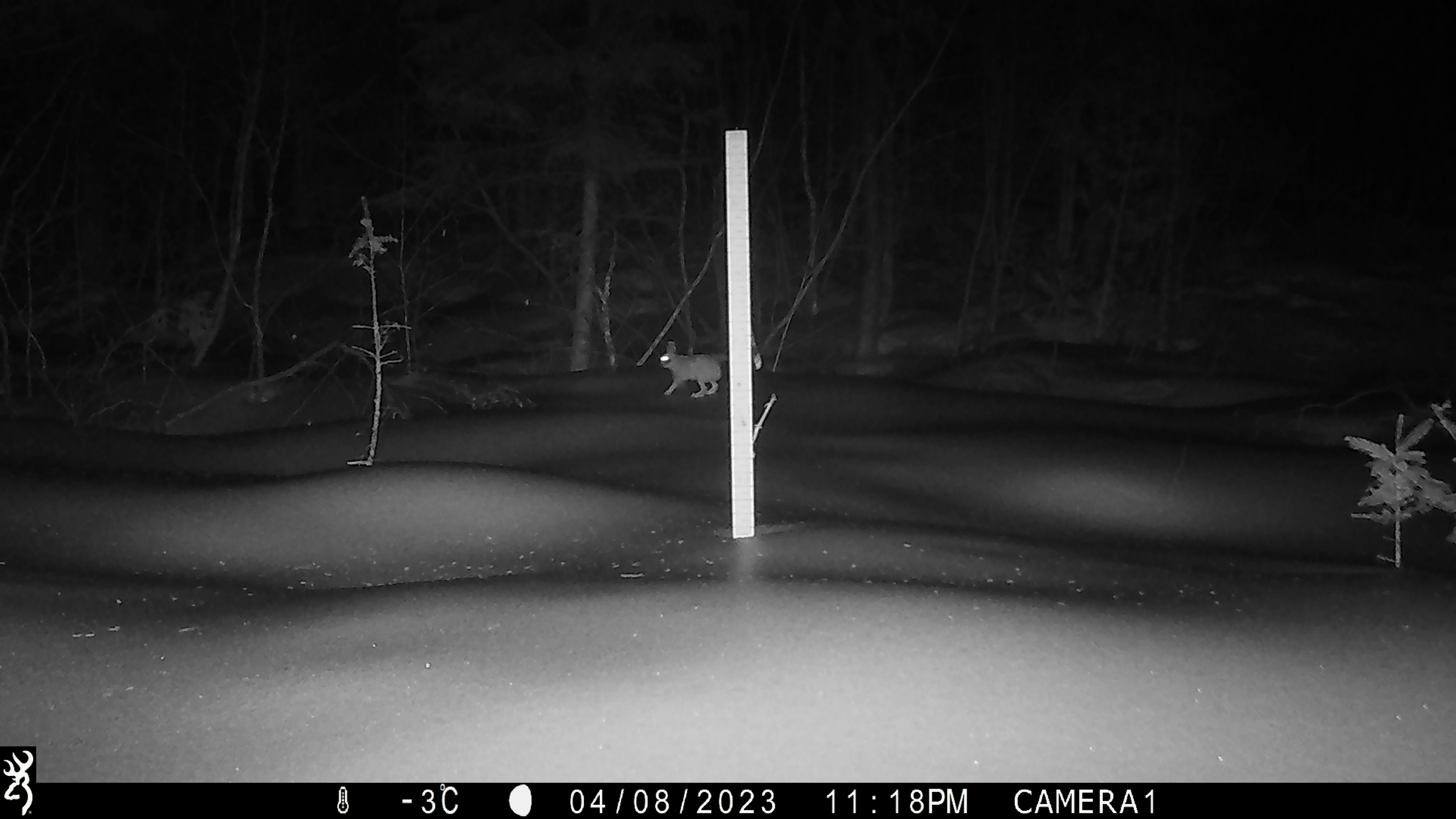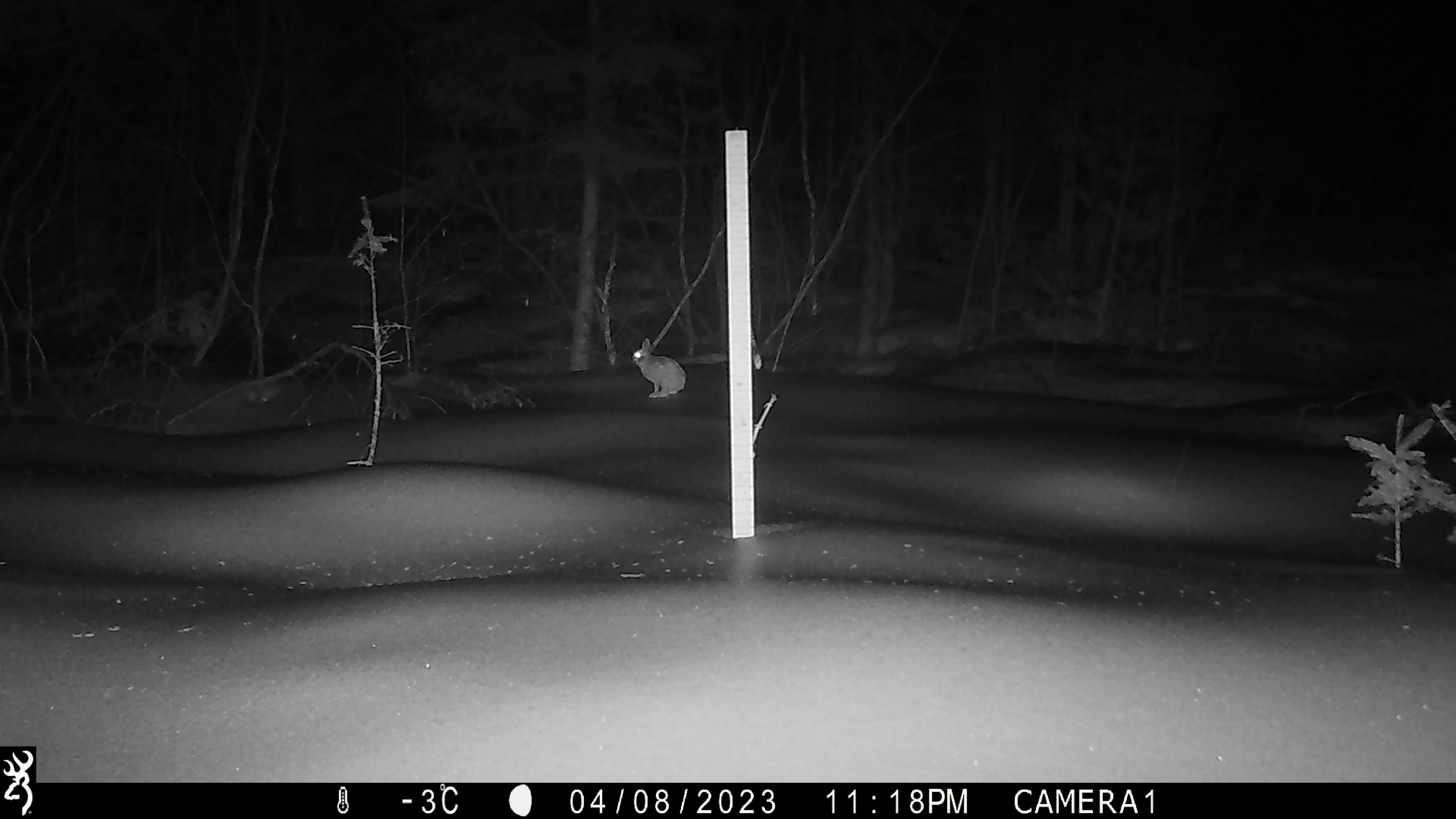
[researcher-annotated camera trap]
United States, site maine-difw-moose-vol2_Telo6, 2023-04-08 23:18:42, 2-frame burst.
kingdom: Animalia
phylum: Chordata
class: Mammalia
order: Lagomorpha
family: Leporidae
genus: Lepus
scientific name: Lepus americanus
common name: snowshoe hare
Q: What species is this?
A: Snowshoe hare (Lepus americanus).